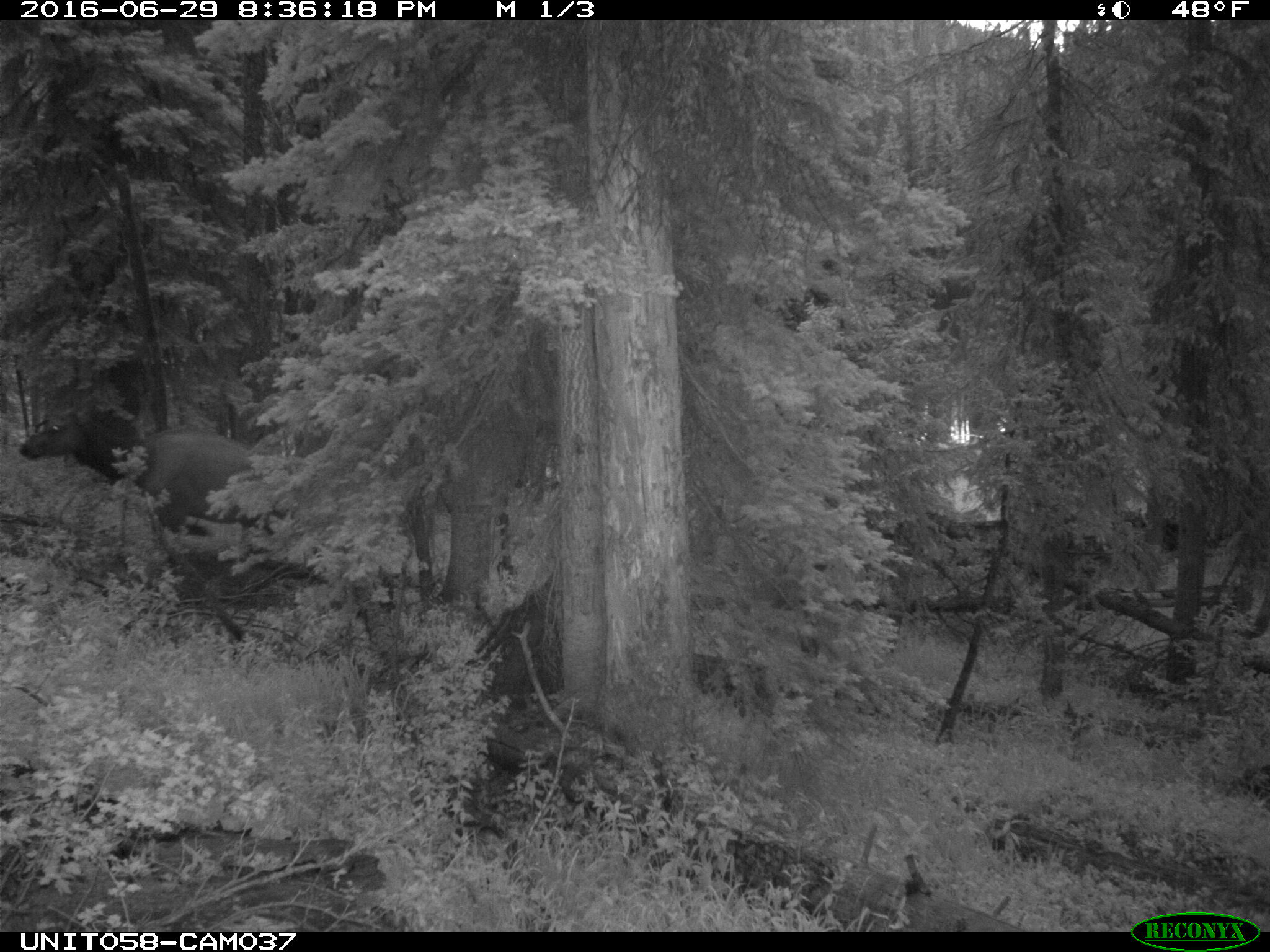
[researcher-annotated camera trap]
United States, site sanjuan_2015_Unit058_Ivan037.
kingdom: Animalia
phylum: Chordata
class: Mammalia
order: Artiodactyla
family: Cervidae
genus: Cervus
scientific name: Cervus elaphus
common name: red deer